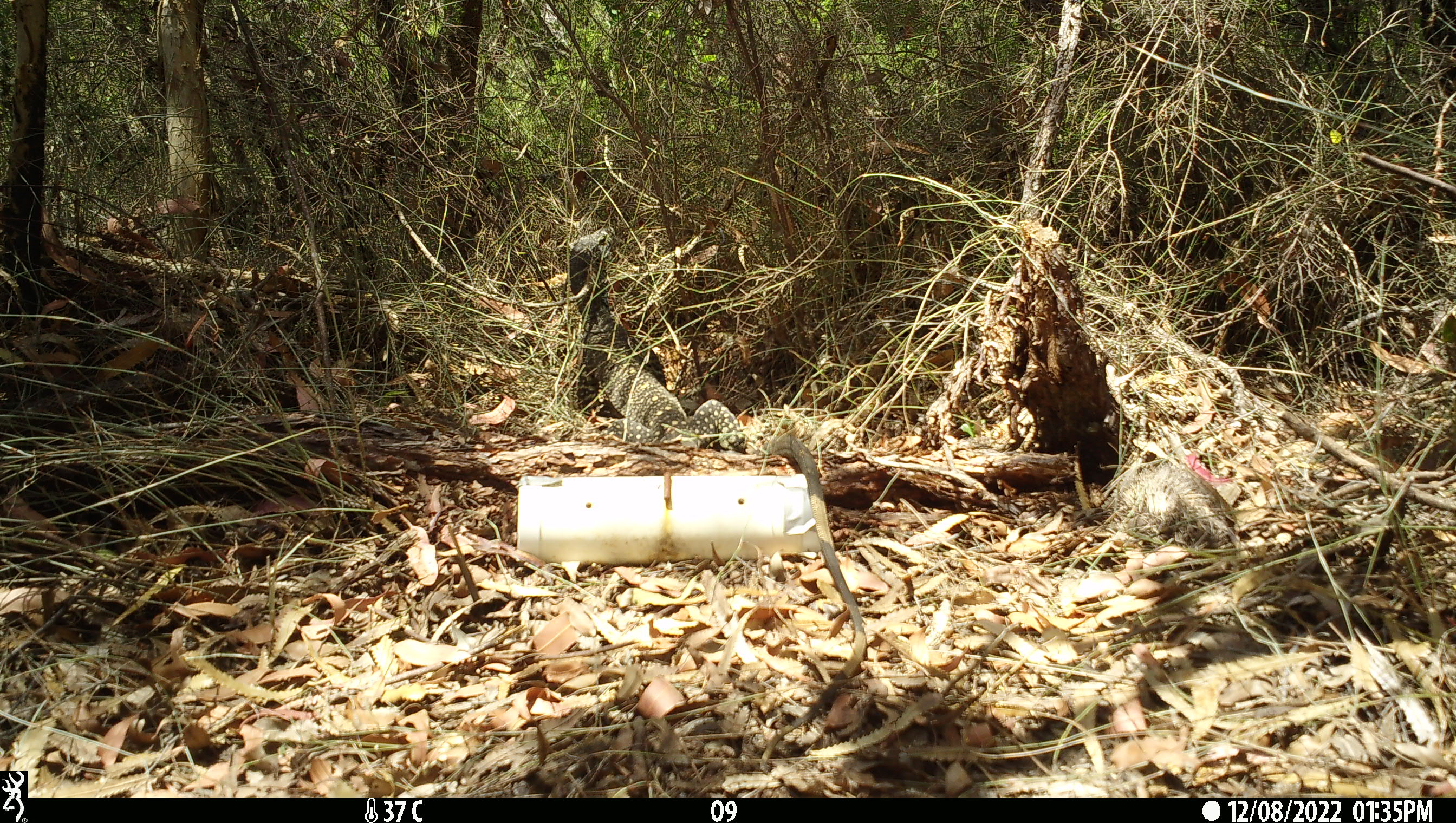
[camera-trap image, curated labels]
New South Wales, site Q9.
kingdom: Animalia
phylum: Chordata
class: Reptilia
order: Squamata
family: Varanidae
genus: Varanus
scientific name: Varanus varius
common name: lace monitor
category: goanna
Goanna (lace monitor) (Varanus varius).